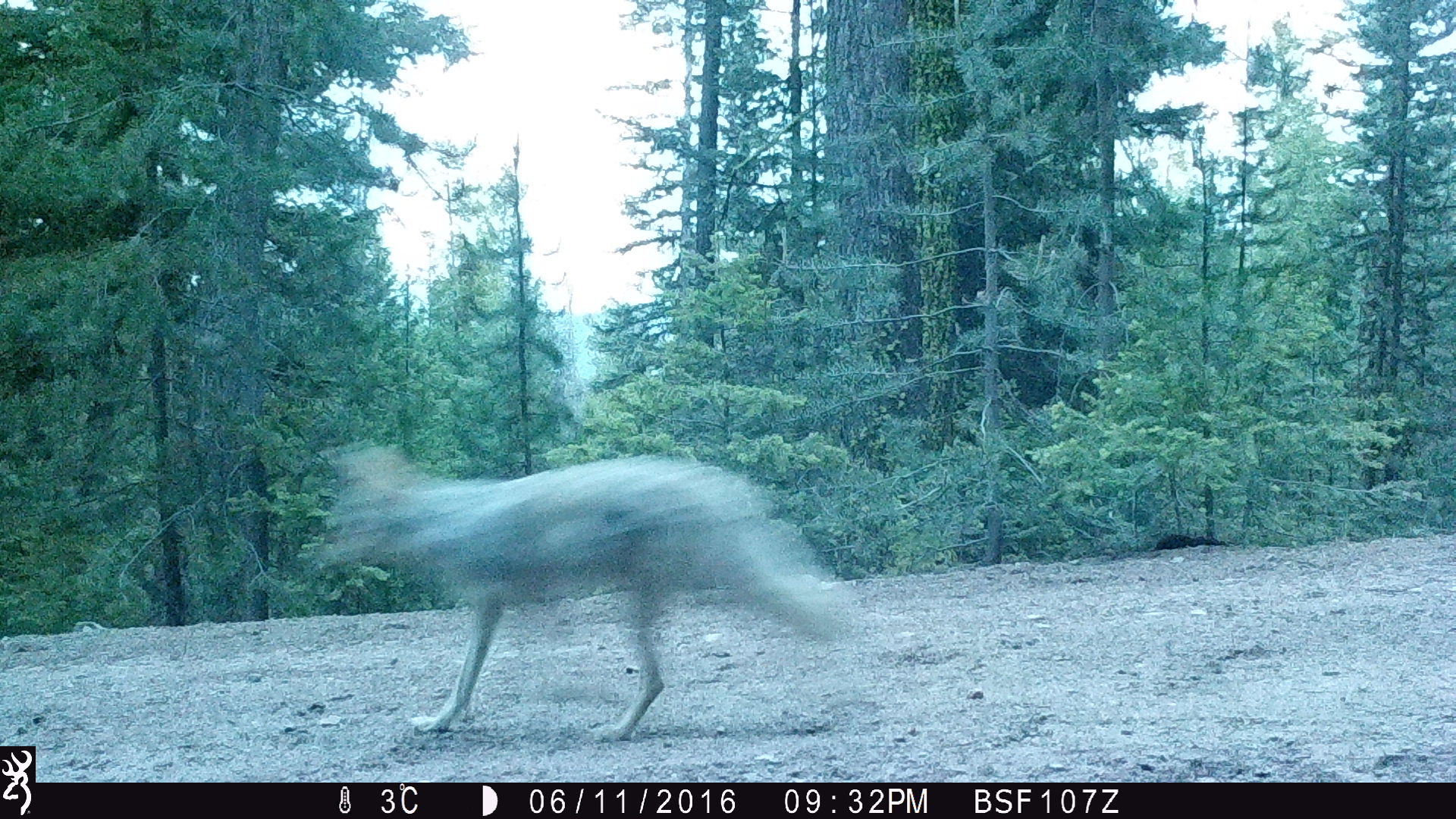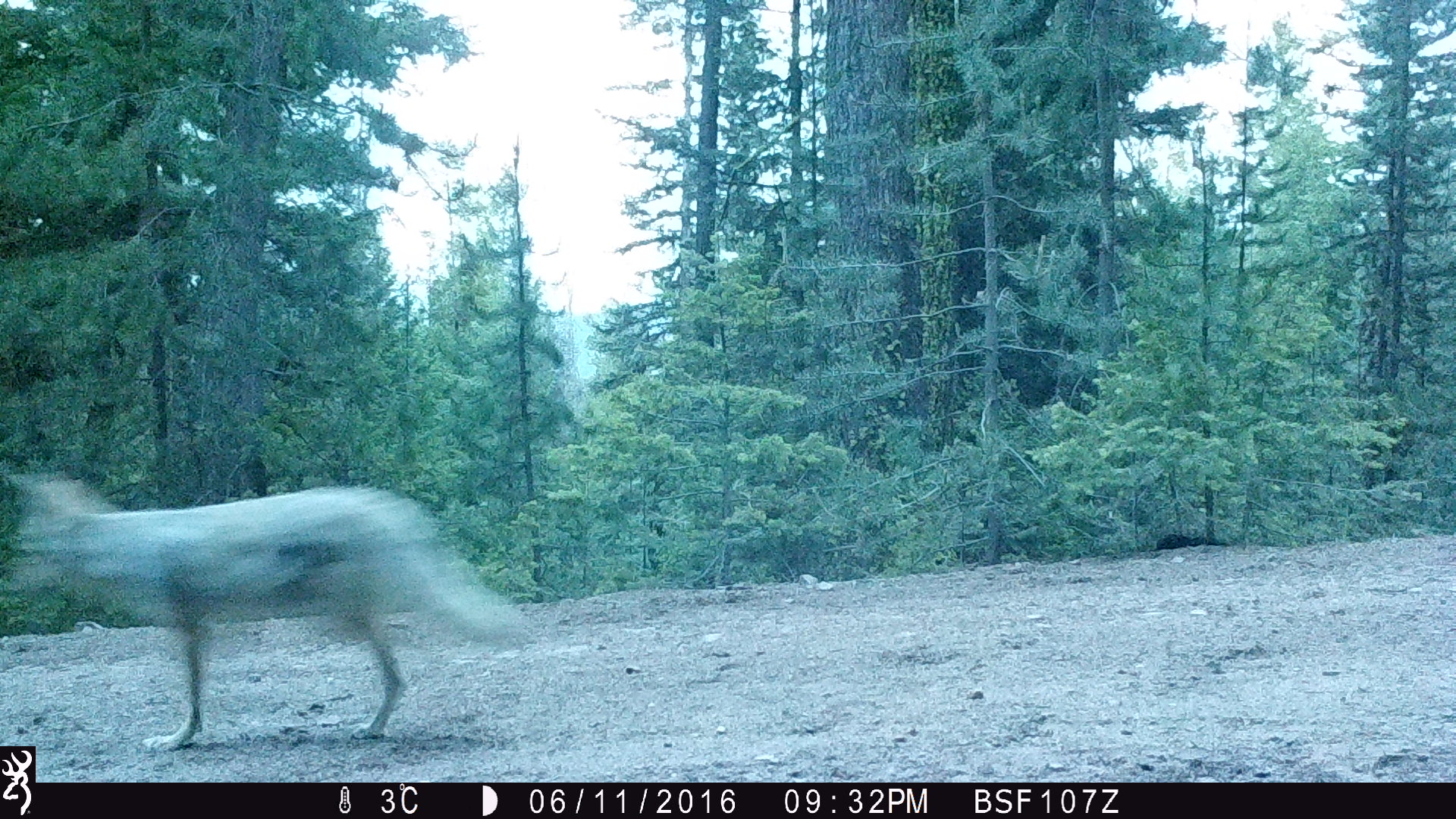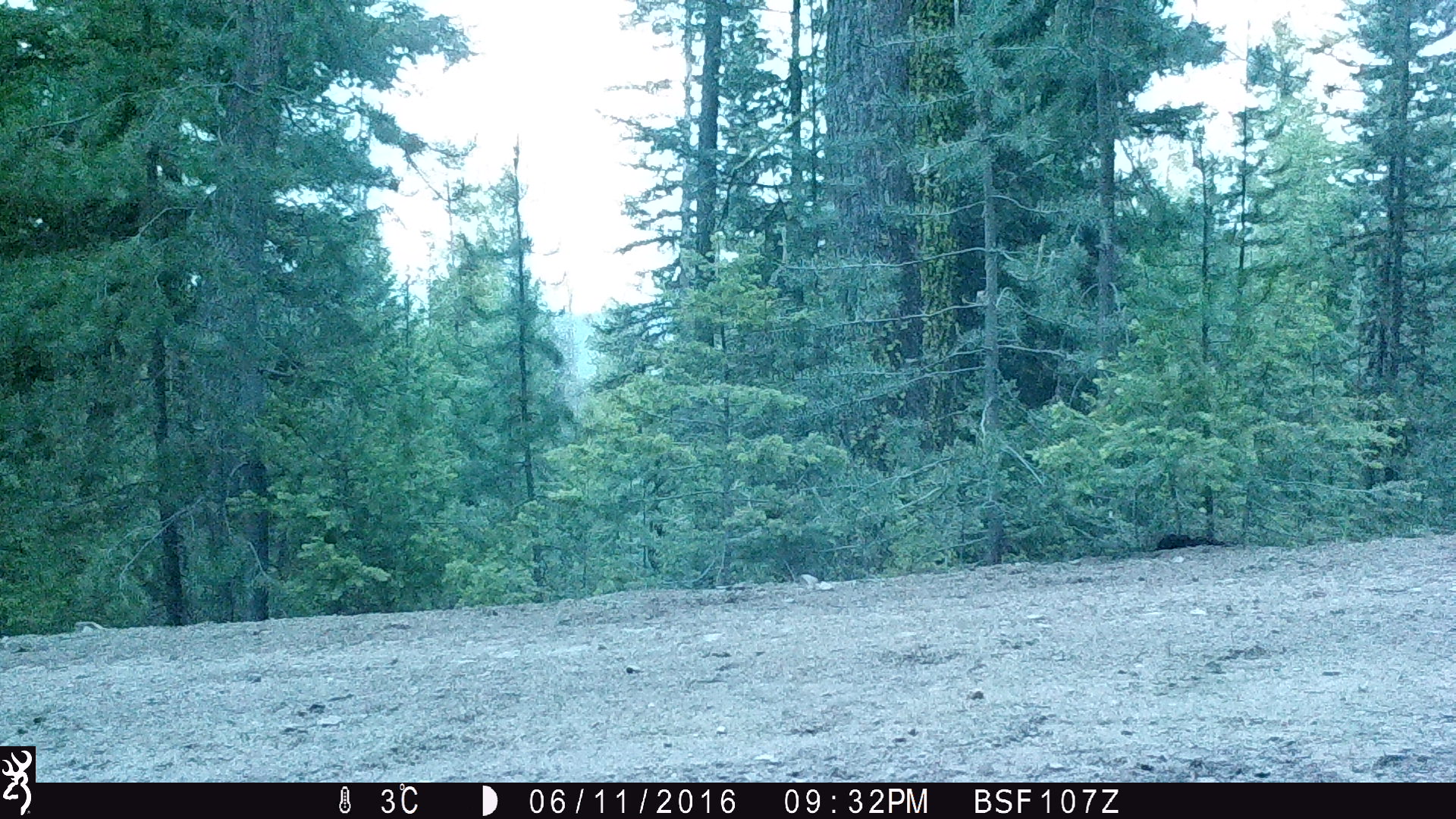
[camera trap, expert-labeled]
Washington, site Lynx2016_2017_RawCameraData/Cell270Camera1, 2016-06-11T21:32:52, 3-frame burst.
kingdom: Animalia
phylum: Chordata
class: Mammalia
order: Carnivora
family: Canidae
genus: Canis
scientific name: Canis latrans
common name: coyote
Canis latrans (coyote). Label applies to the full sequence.